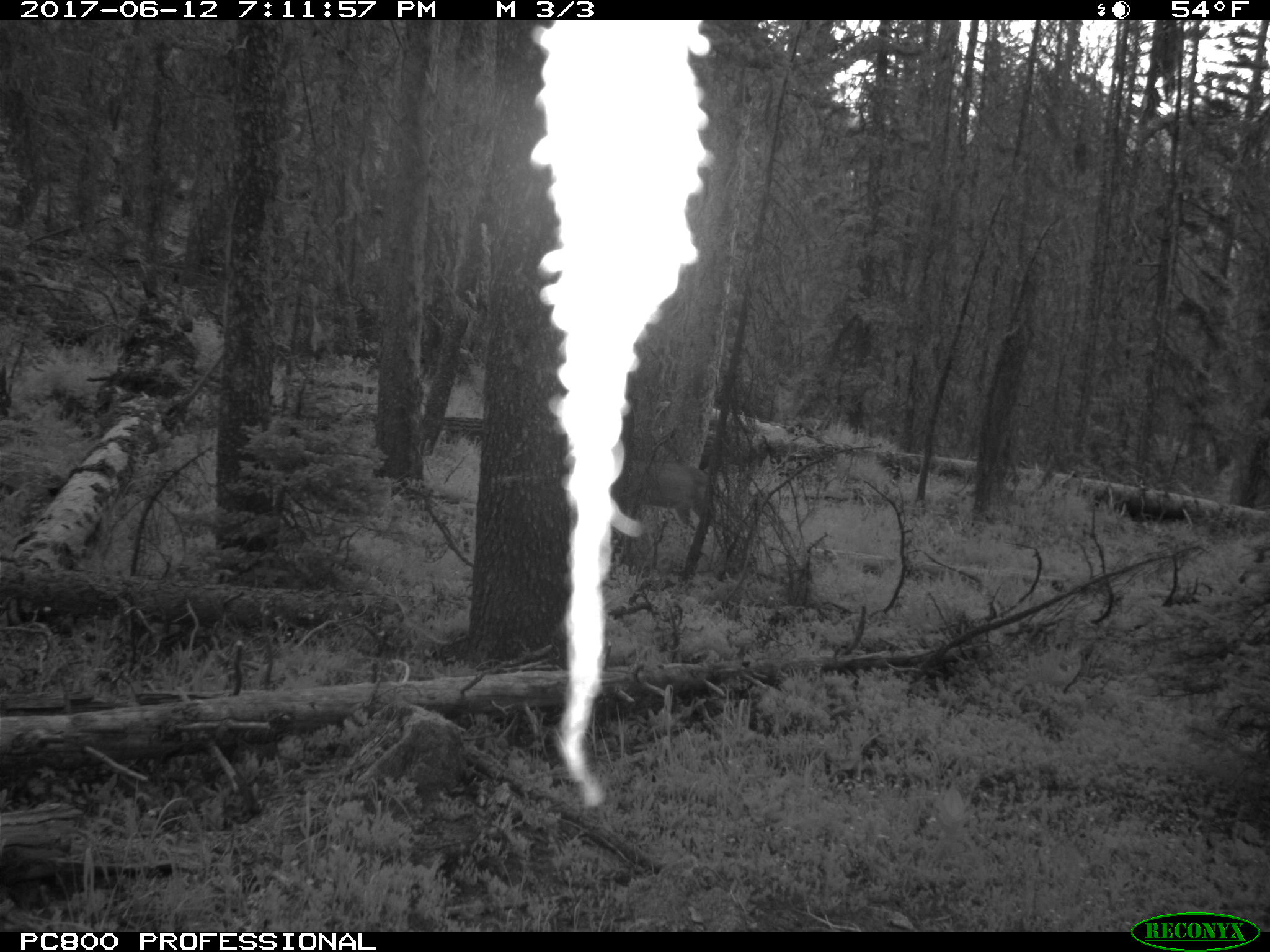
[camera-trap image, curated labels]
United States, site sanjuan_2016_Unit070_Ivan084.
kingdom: Animalia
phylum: Chordata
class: Mammalia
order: Artiodactyla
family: Cervidae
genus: Odocoileus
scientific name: Odocoileus hemionus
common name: mule deer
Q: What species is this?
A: Odocoileus hemionus (mule deer).